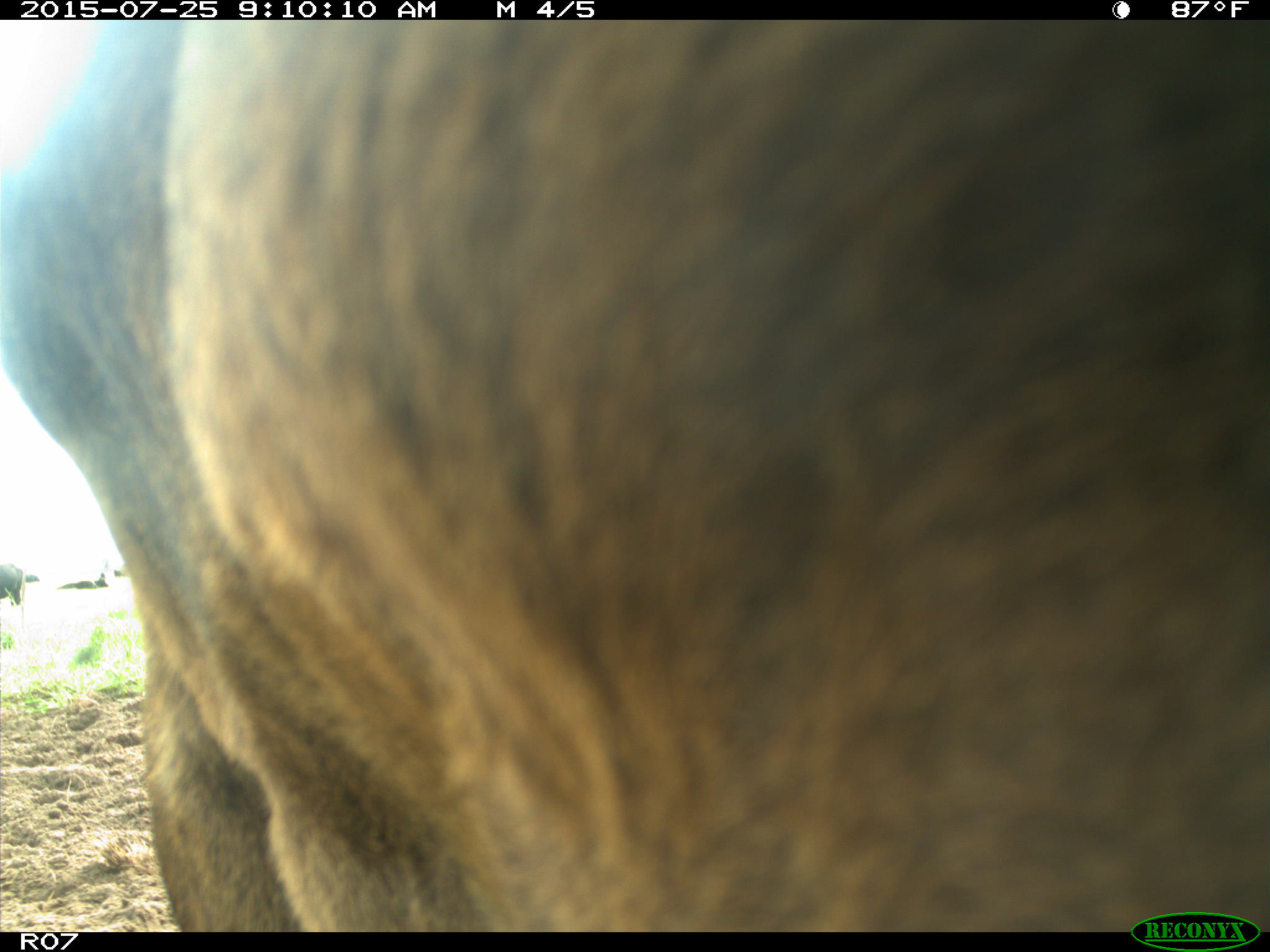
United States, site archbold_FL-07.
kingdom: Animalia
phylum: Chordata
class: Mammalia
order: Artiodactyla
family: Bovidae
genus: Bos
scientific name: Bos taurus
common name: domestic cow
Bos taurus (domestic cow).